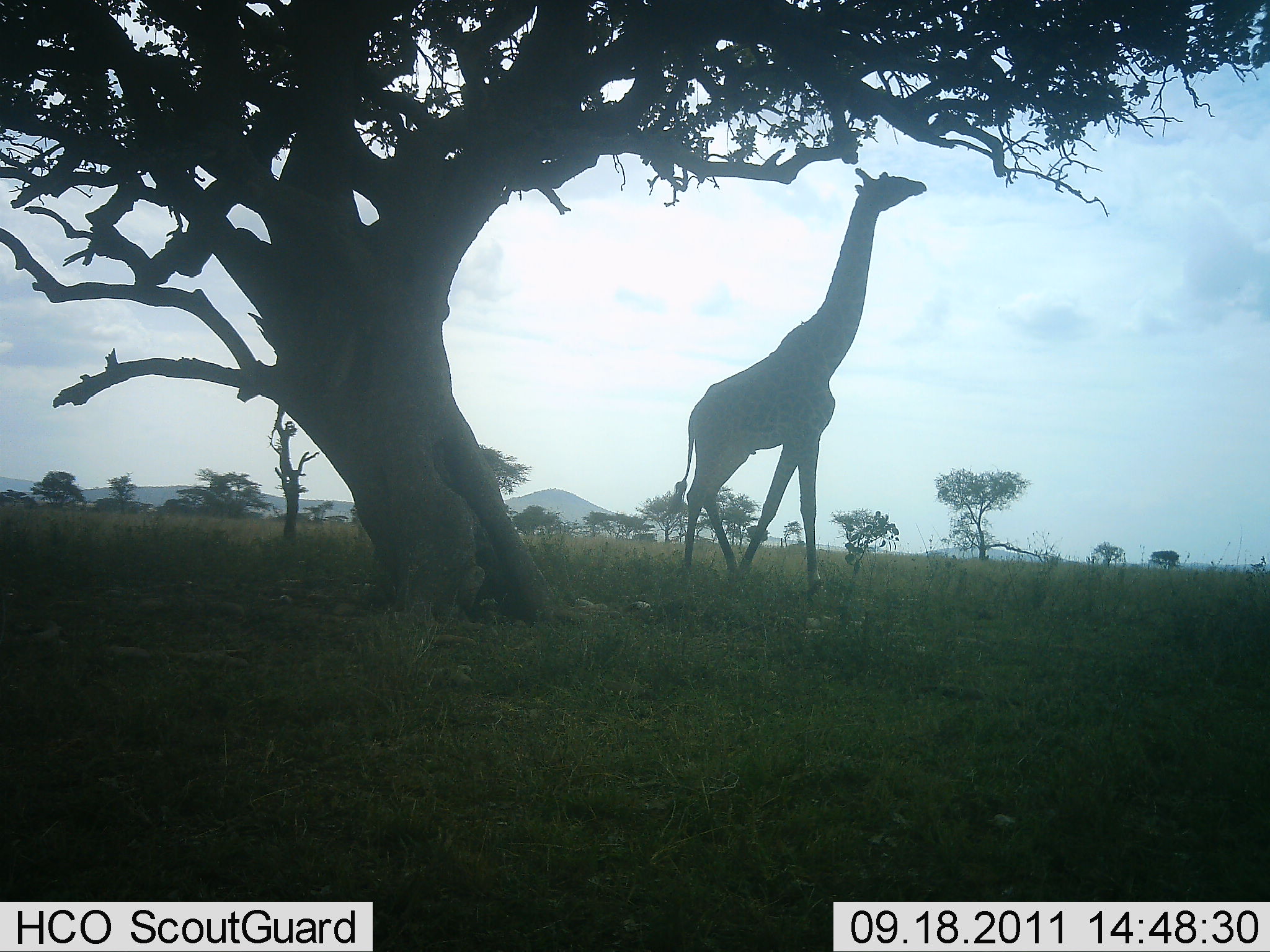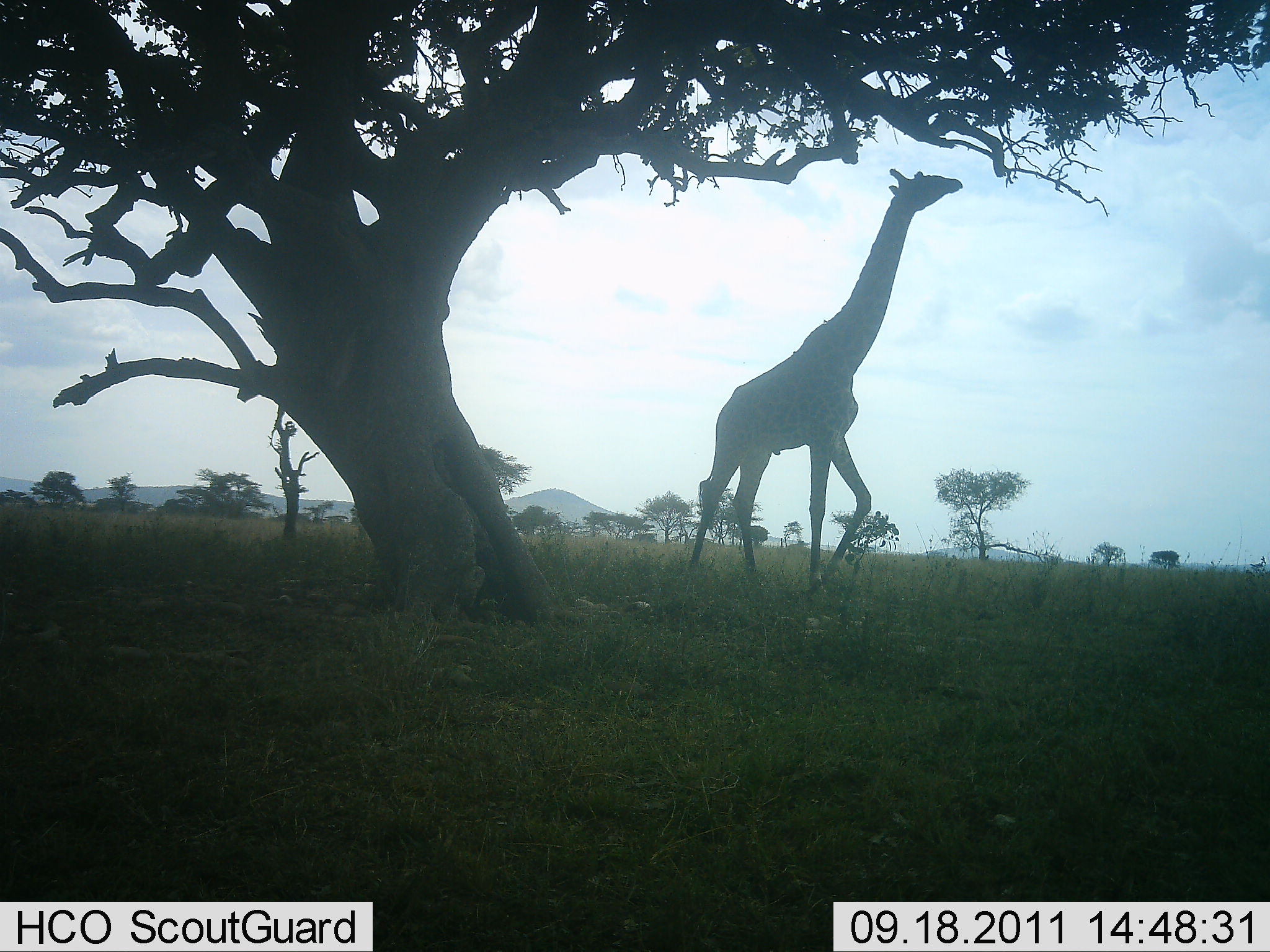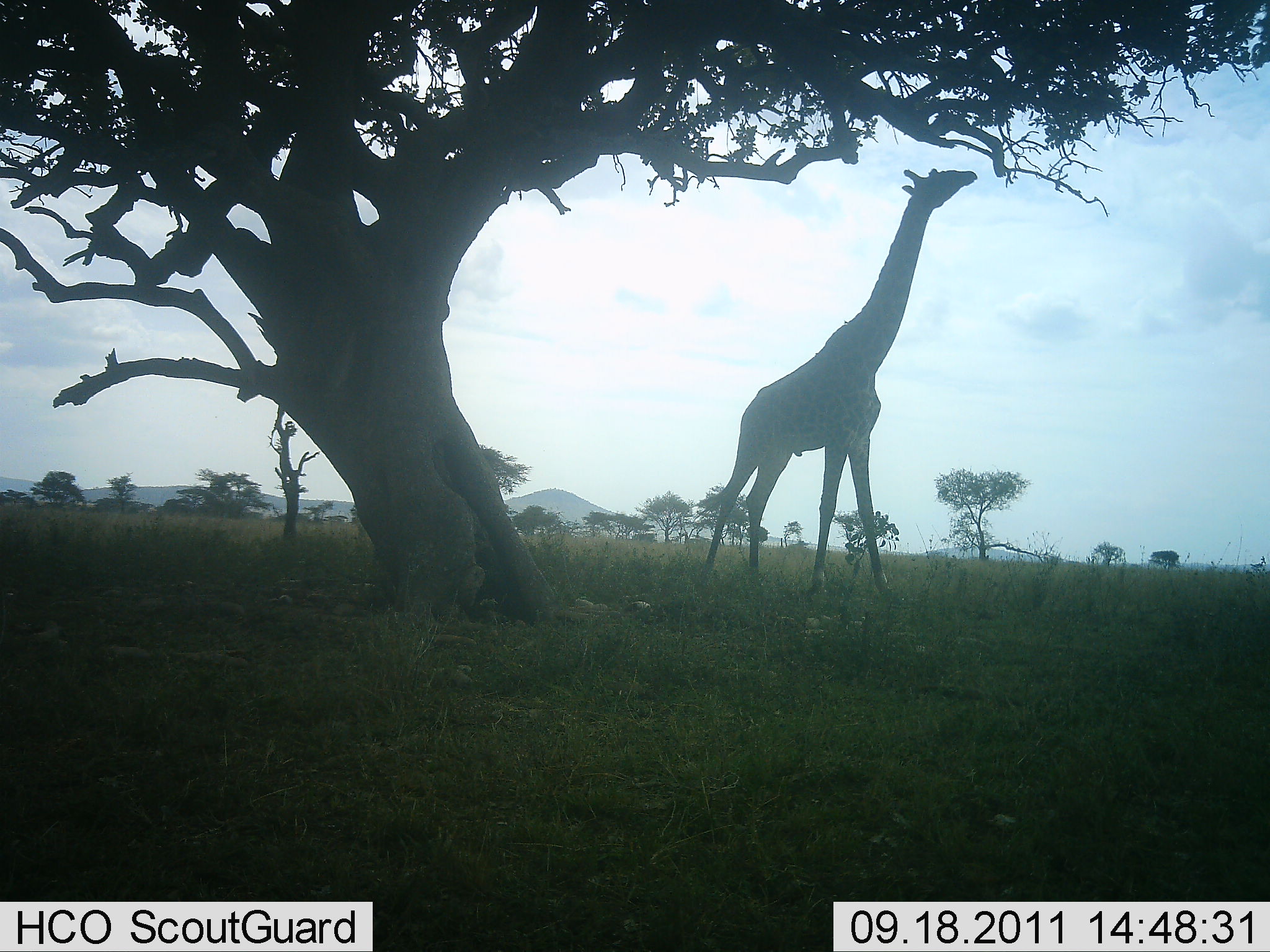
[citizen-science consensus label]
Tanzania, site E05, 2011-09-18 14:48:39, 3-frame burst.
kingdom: Animalia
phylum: Chordata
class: Mammalia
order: Artiodactyla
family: Giraffidae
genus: Giraffa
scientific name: Giraffa camelopardalis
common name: giraffe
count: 1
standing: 42%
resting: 0%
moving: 42%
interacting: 0%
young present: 0%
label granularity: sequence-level